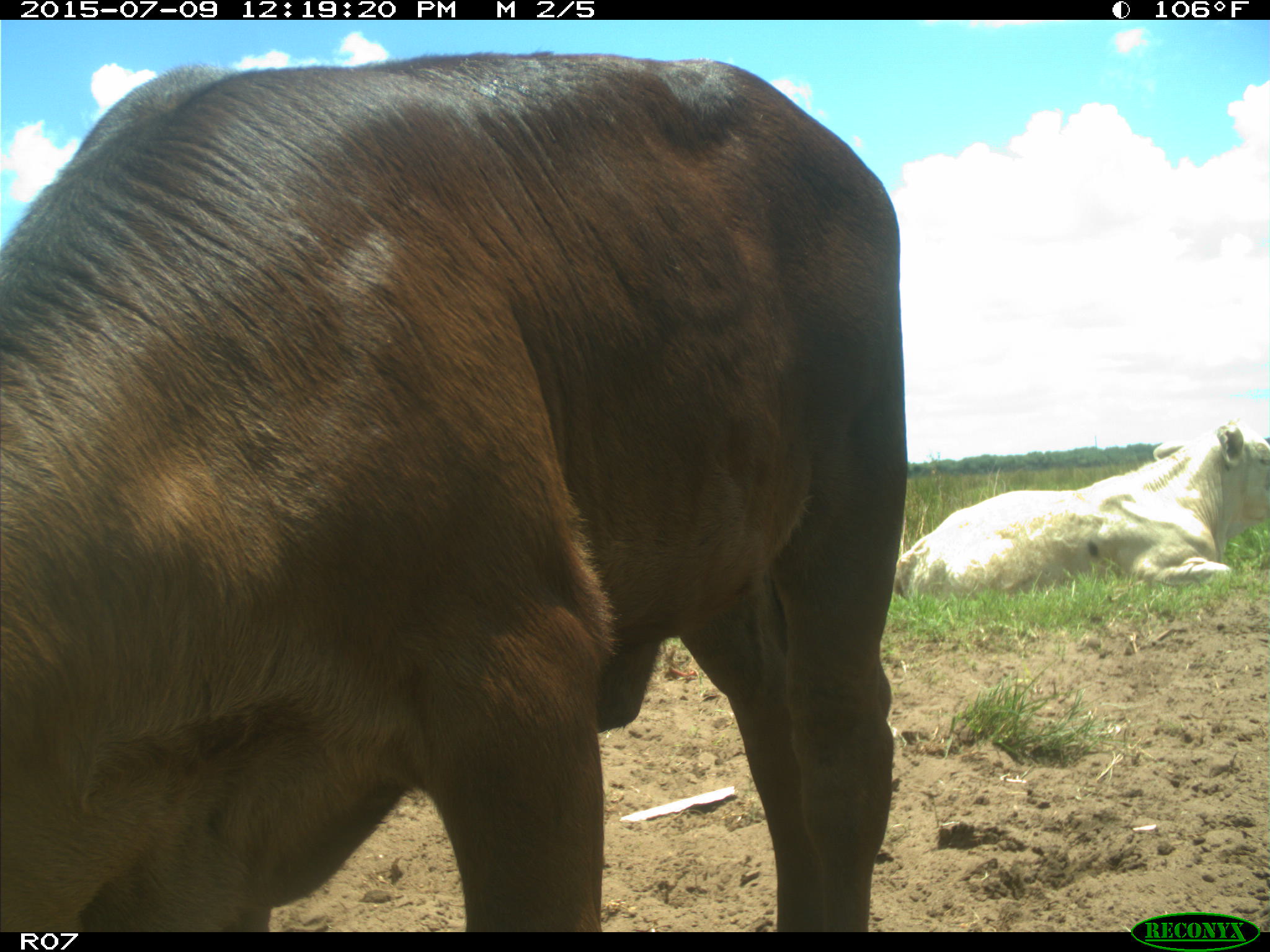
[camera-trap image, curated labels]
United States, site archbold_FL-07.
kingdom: Animalia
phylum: Chordata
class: Mammalia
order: Artiodactyla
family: Bovidae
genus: Bos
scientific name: Bos taurus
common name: domestic cow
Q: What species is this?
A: Bos taurus (domestic cow).